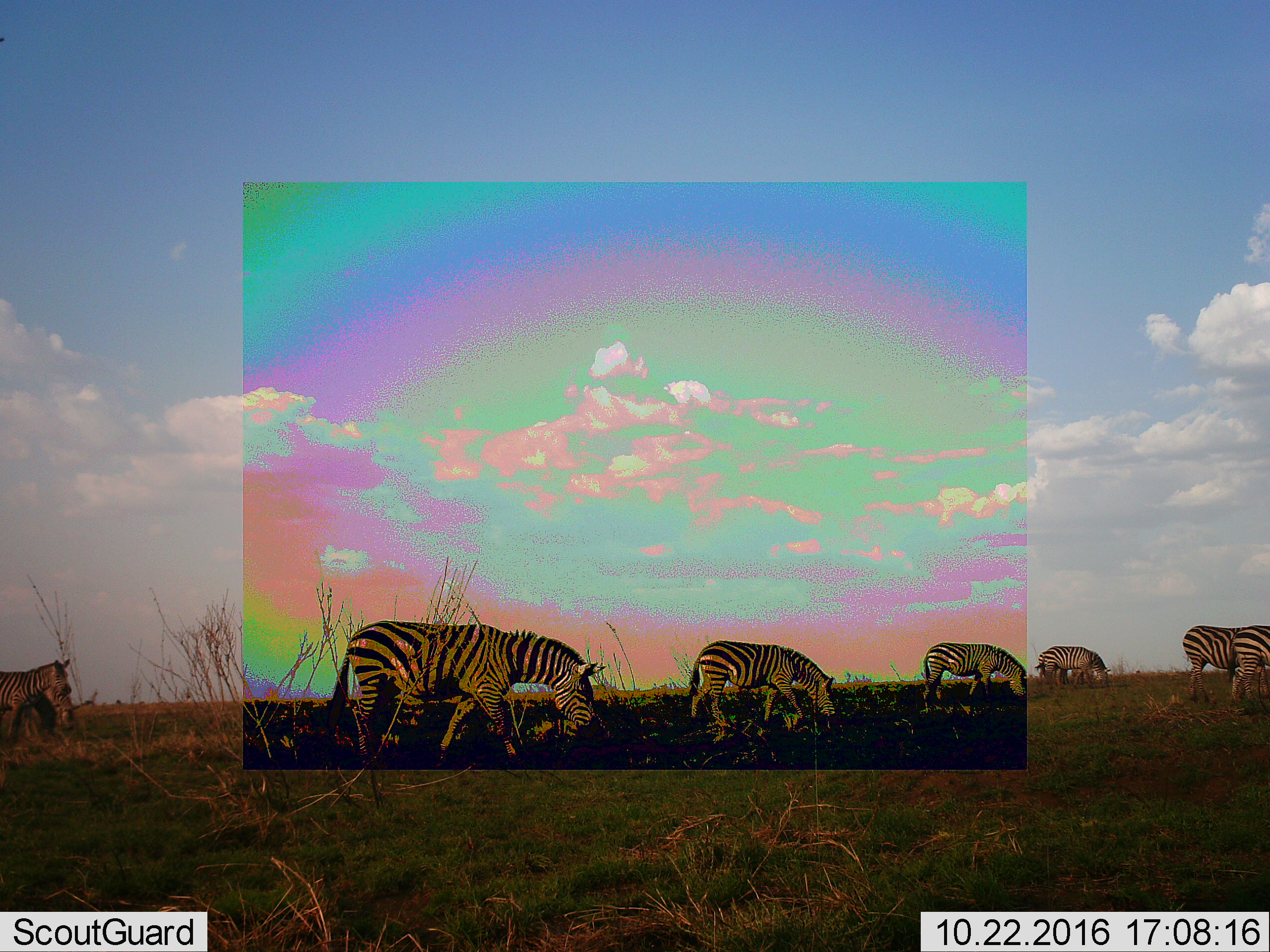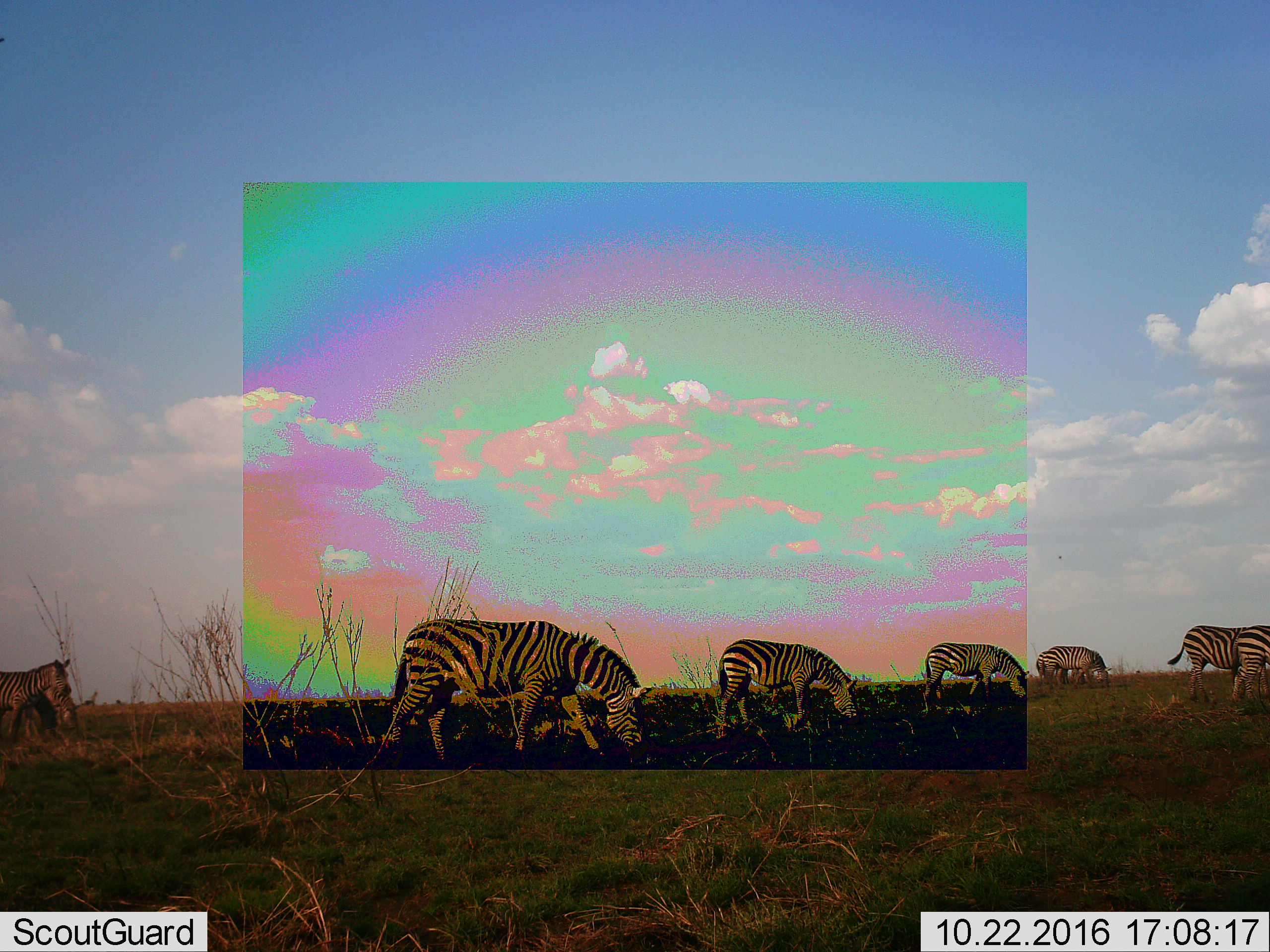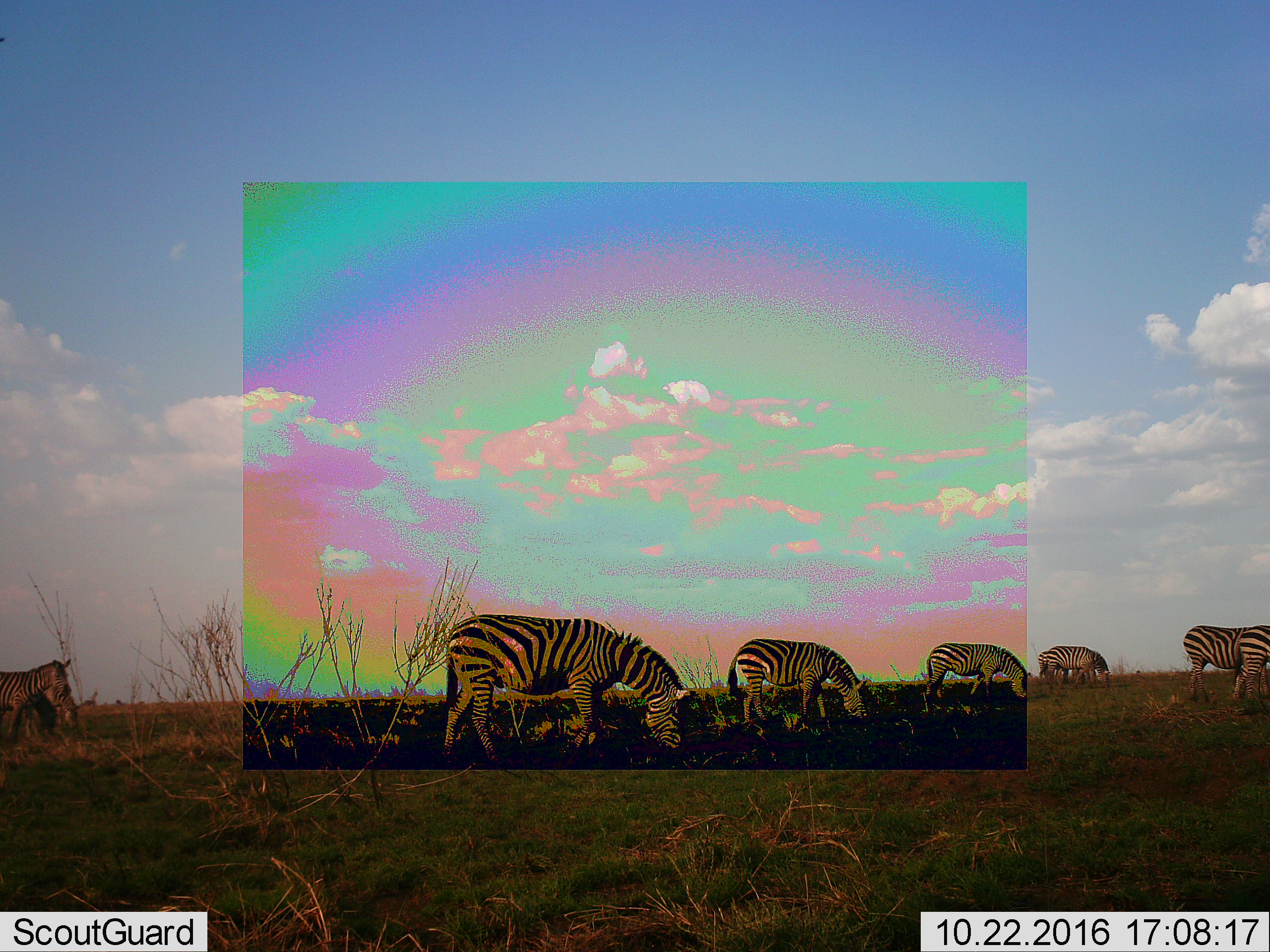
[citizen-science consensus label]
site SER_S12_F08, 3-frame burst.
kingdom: Animalia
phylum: Chordata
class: Mammalia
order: Perissodactyla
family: Equidae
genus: Equus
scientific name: Equus quagga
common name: plains zebra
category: zebraplains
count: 8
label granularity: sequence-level